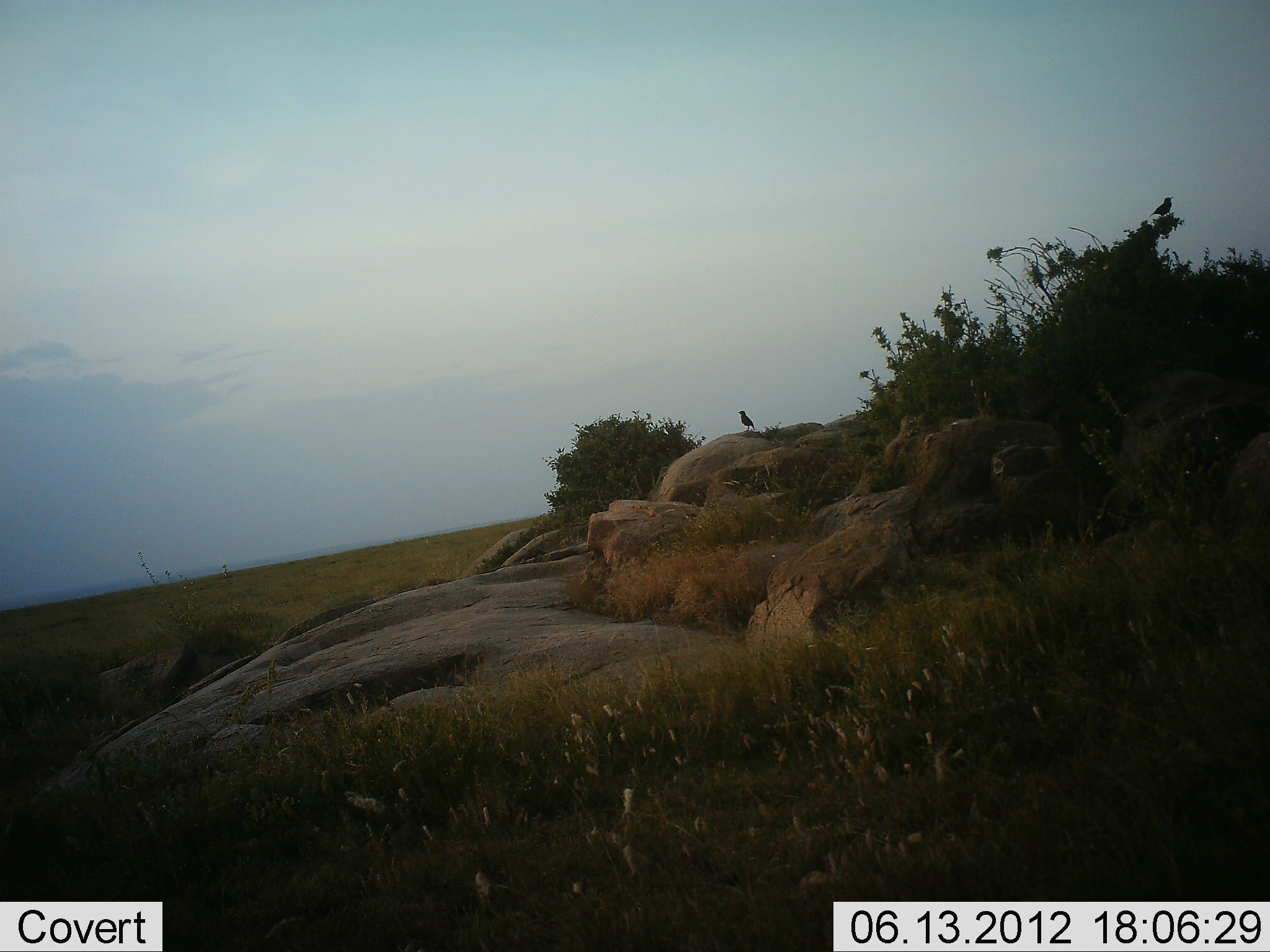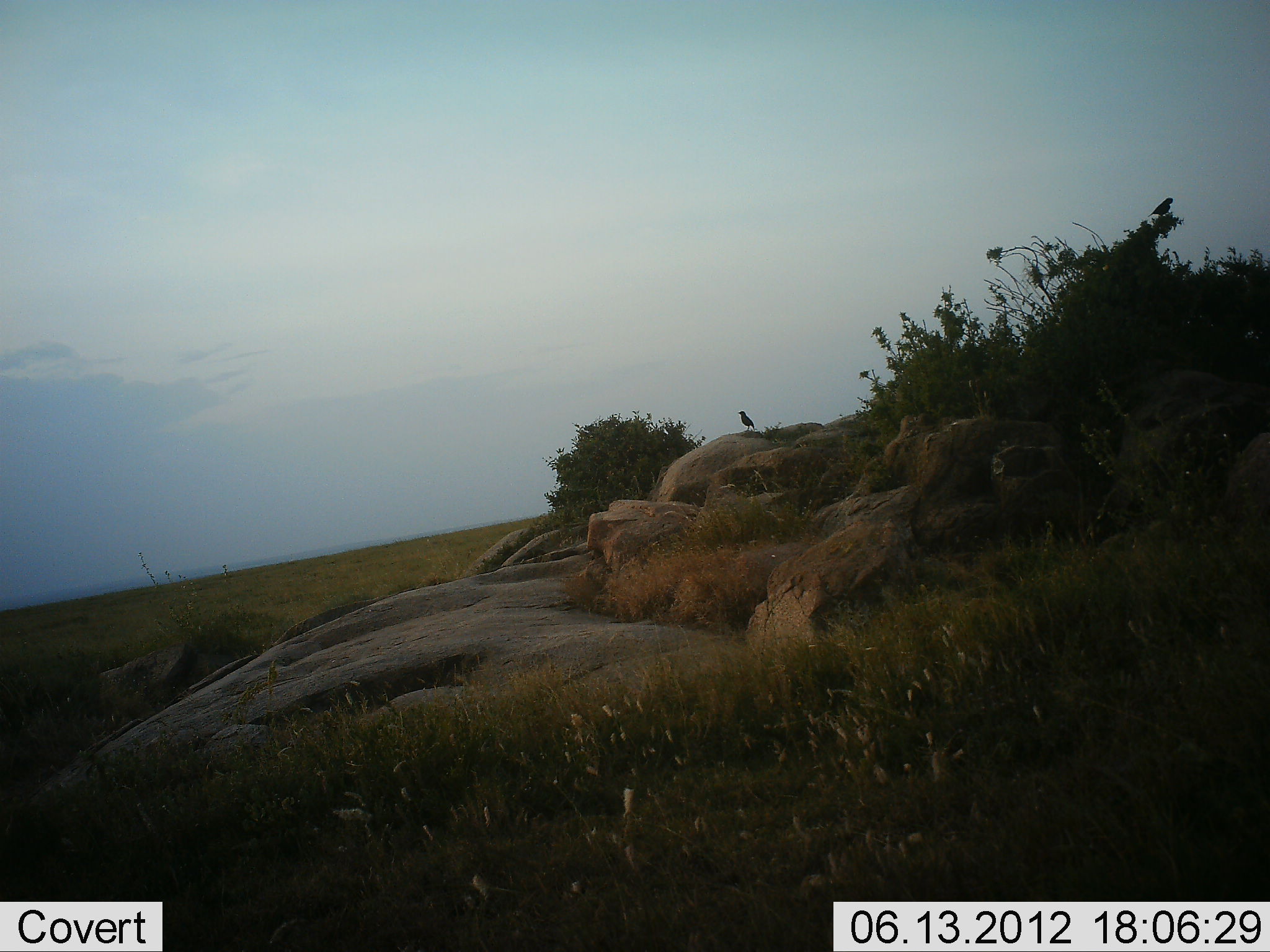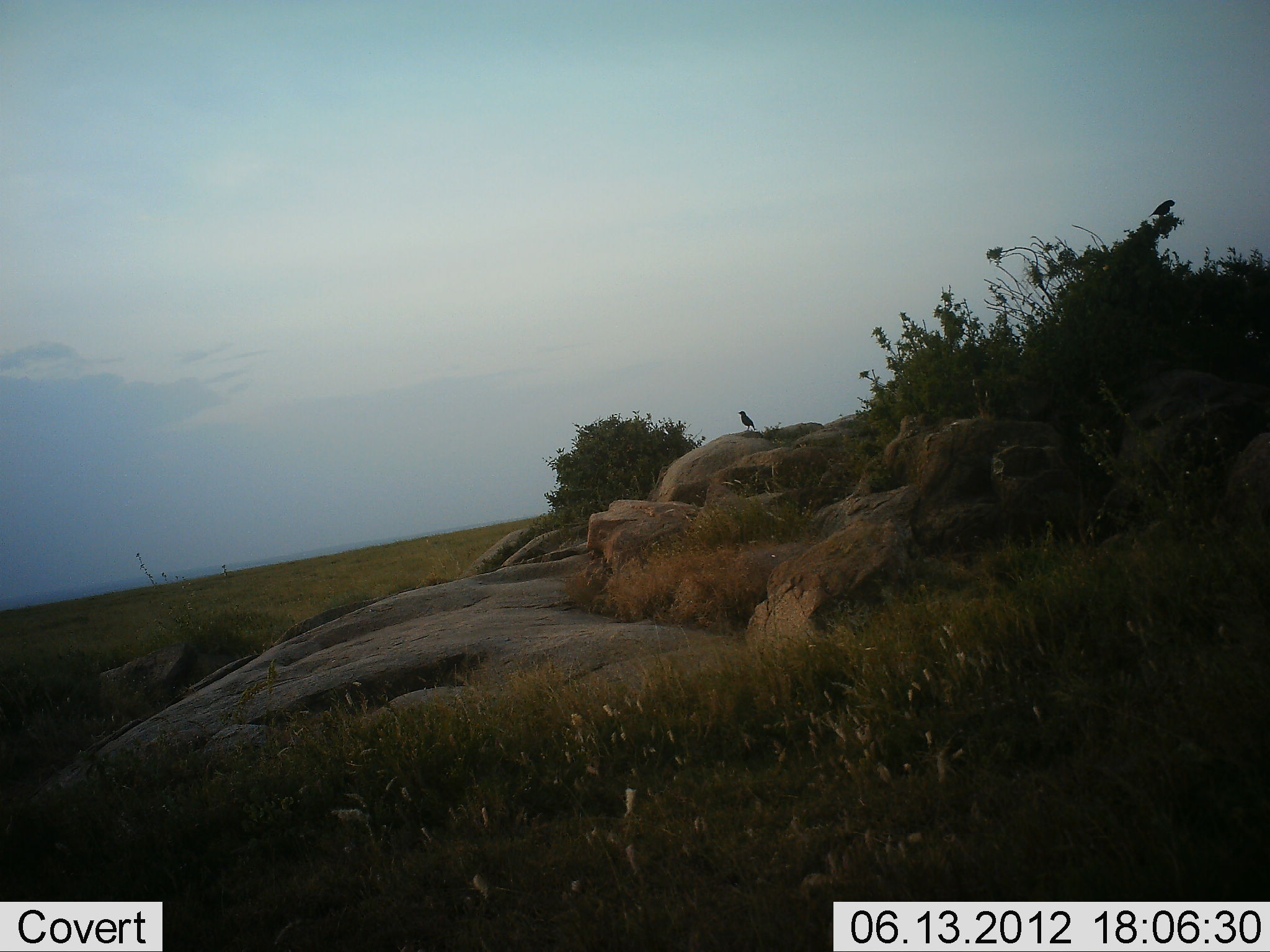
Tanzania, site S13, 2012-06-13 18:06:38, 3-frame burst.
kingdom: Animalia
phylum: Chordata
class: Aves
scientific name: Aves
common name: bird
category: otherbird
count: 1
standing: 90%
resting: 10%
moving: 0%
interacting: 0%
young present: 0%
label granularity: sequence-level